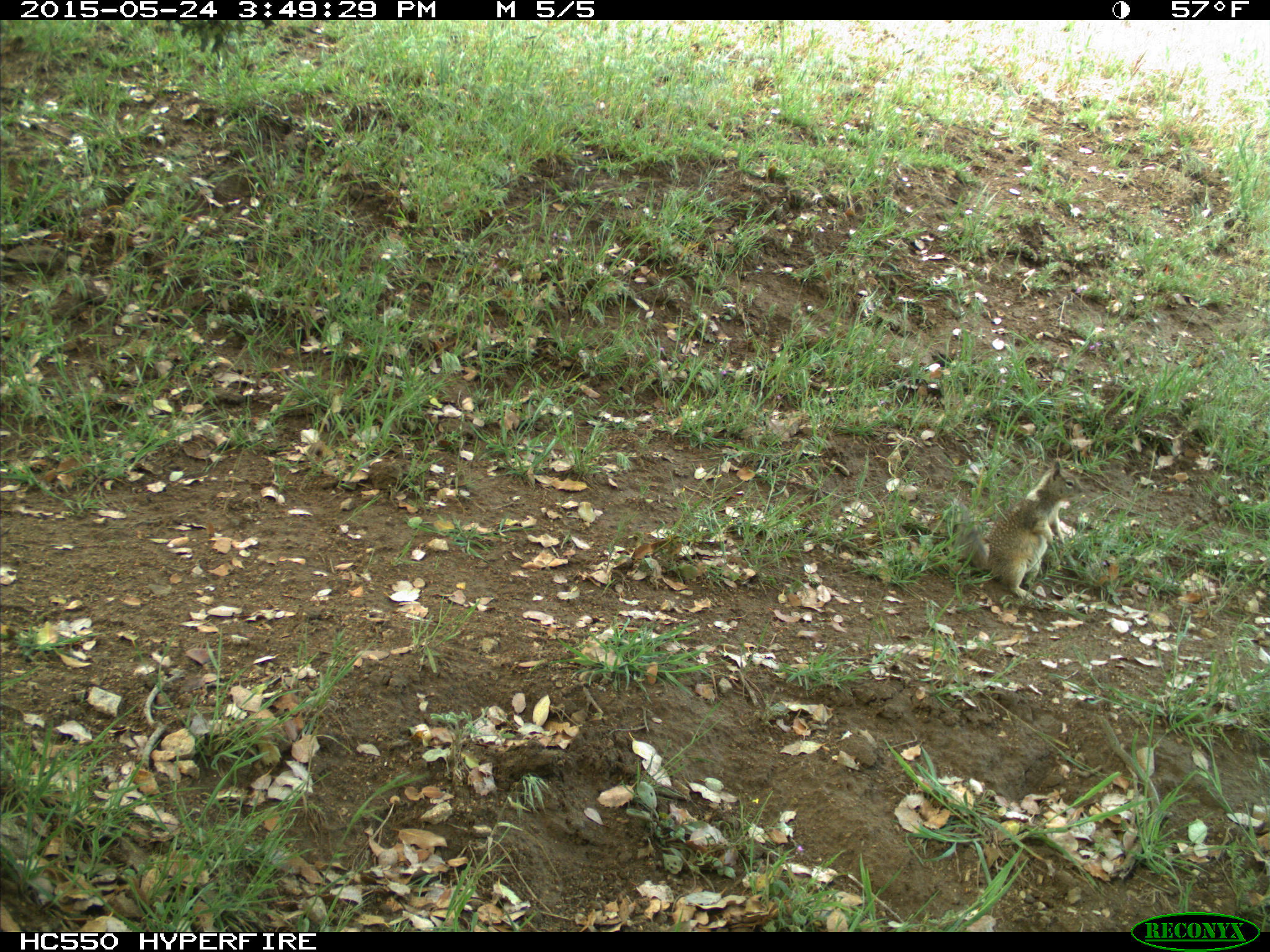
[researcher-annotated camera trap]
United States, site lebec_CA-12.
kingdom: Animalia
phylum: Chordata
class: Mammalia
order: Rodentia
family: Sciuridae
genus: Otospermophilus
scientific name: Otospermophilus beecheyi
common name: california ground squirrel